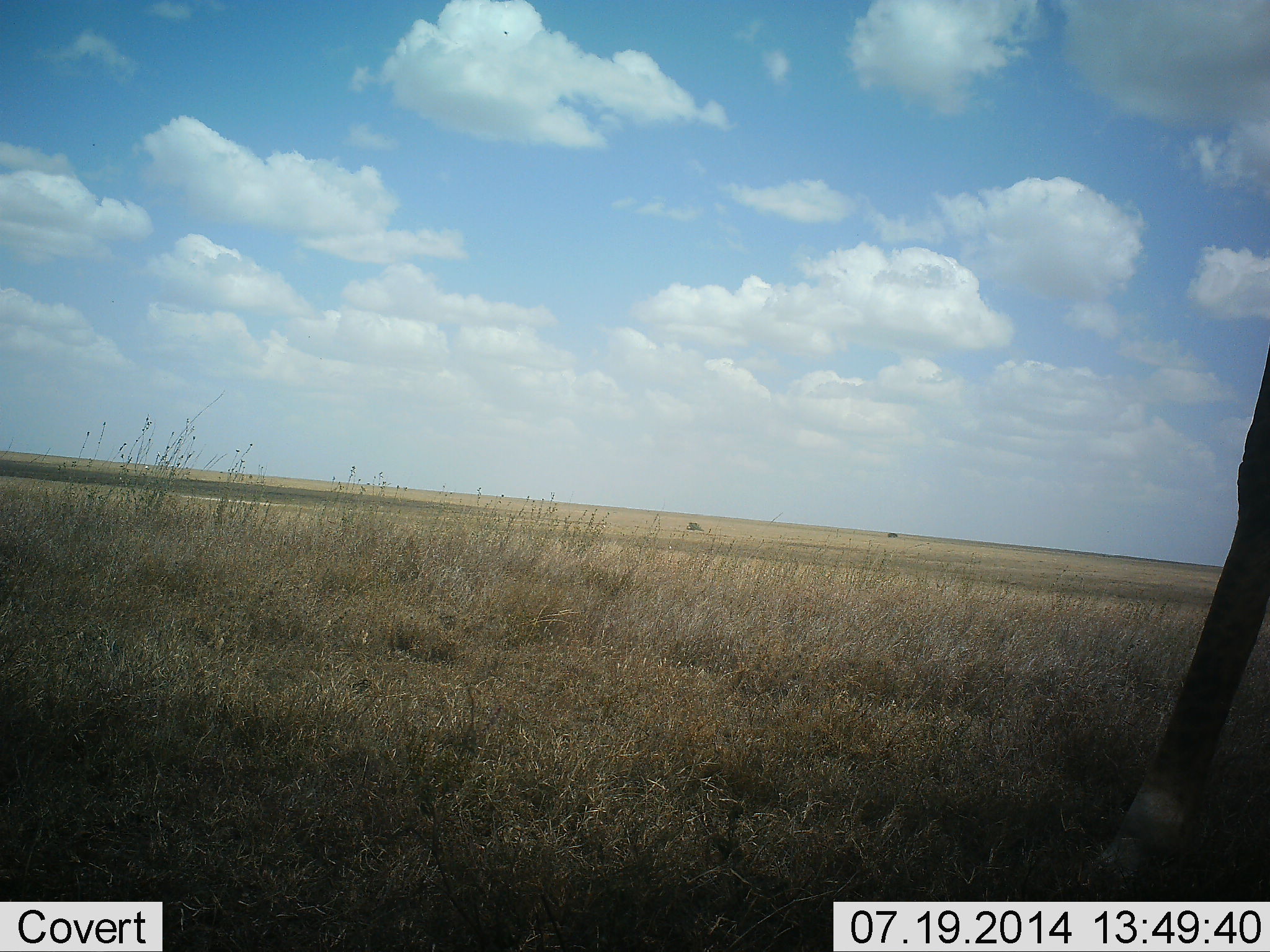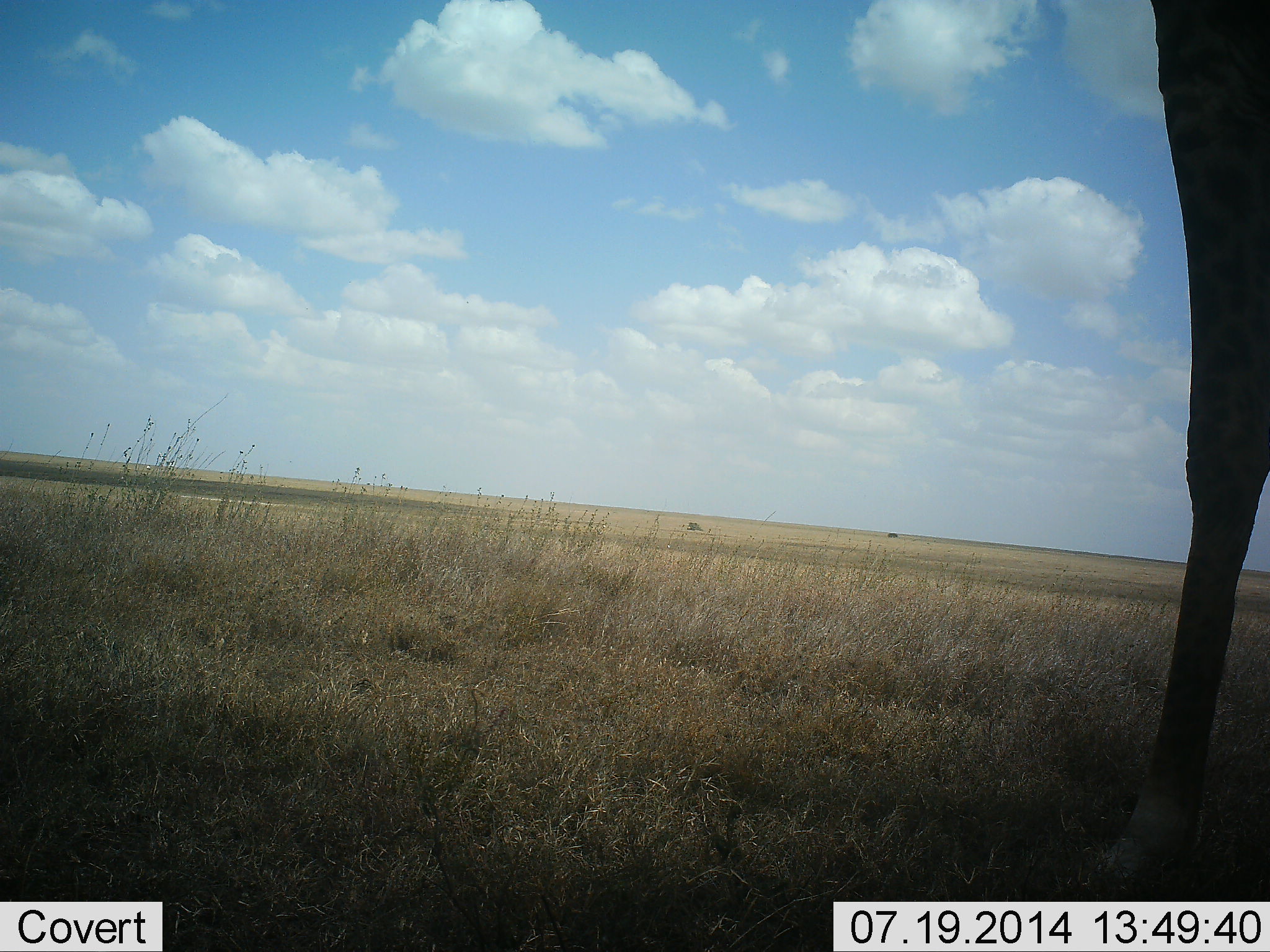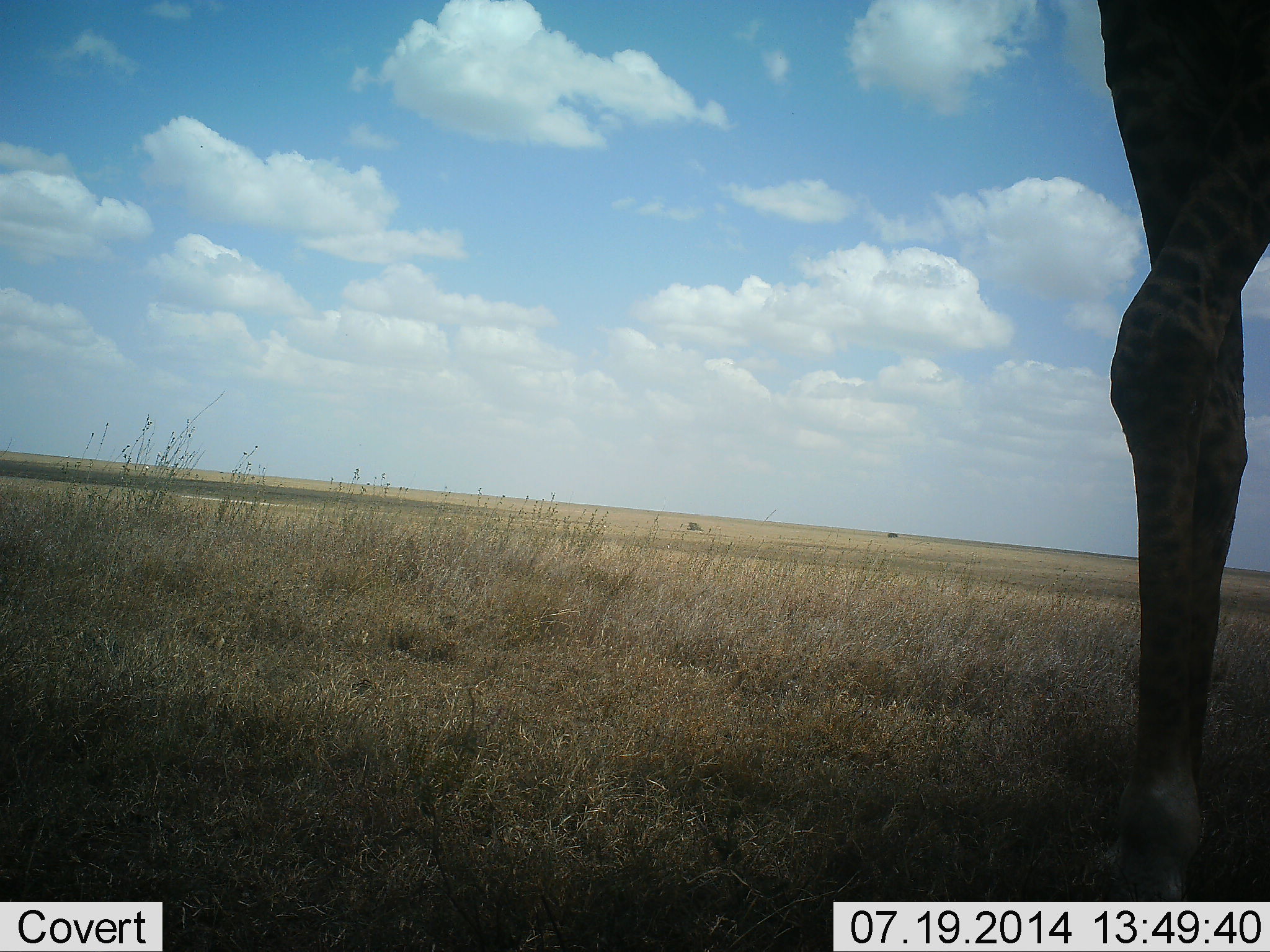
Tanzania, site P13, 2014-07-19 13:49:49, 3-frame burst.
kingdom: Animalia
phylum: Chordata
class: Mammalia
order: Artiodactyla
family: Giraffidae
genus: Giraffa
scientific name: Giraffa camelopardalis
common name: giraffe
Giraffe (Giraffa camelopardalis), count 1. Behavior (volunteer vote fractions): standing 60%, resting 0%, moving 40%, interacting 0%. Young present (vote fraction): 0%. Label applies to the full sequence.